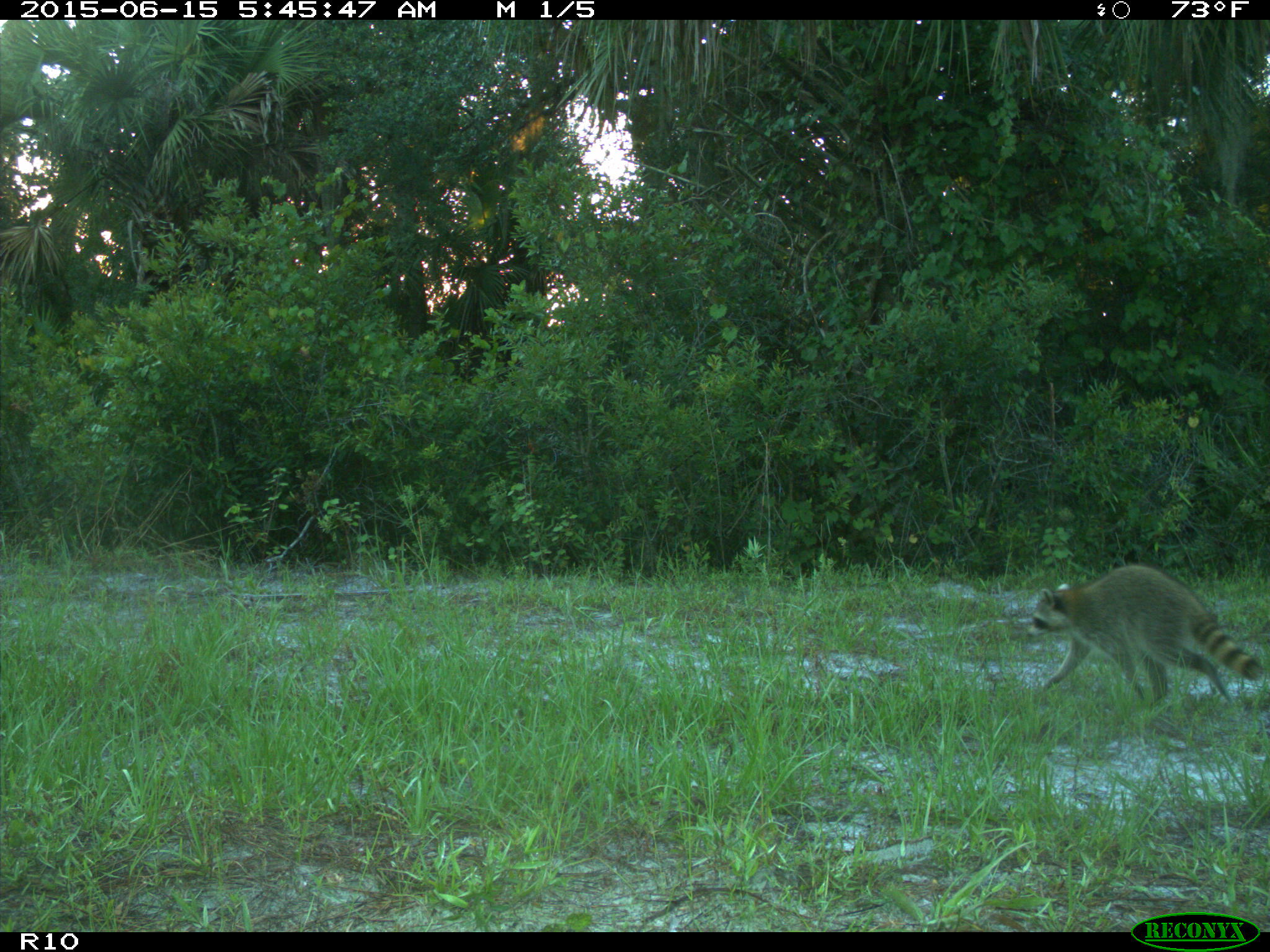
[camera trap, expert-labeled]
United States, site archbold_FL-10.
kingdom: Animalia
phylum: Chordata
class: Mammalia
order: Carnivora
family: Procyonidae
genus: Procyon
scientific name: Procyon lotor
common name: common raccoon